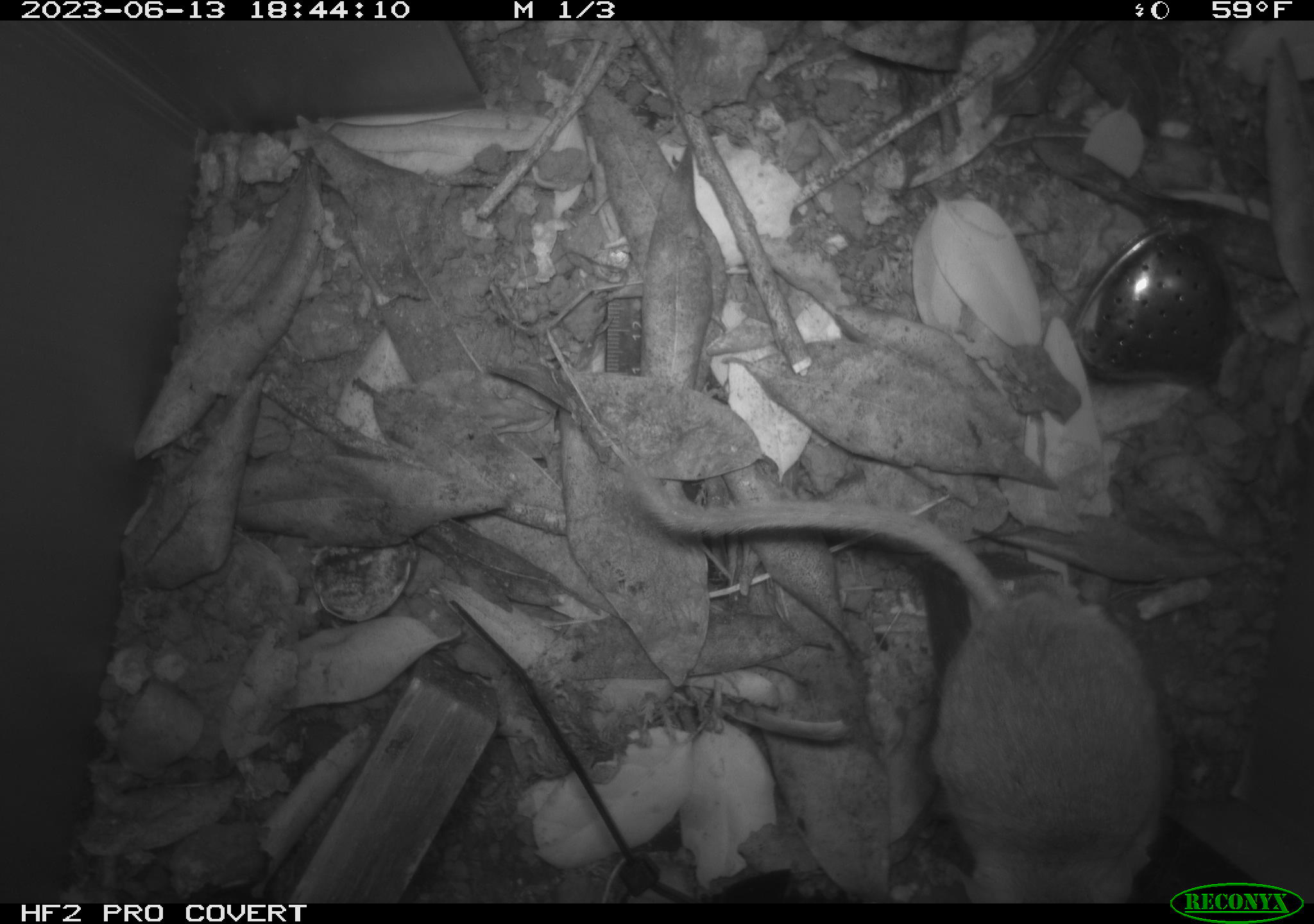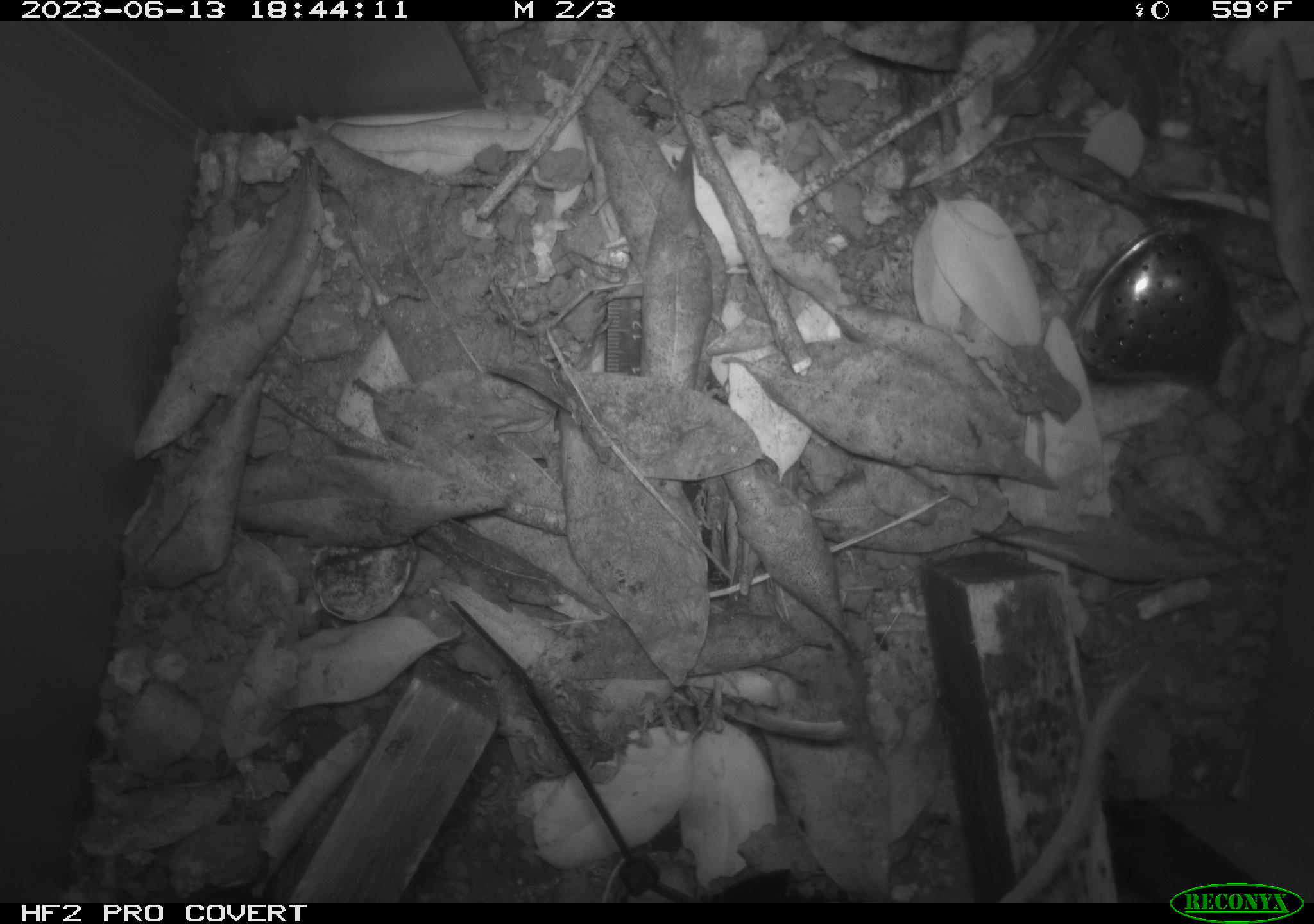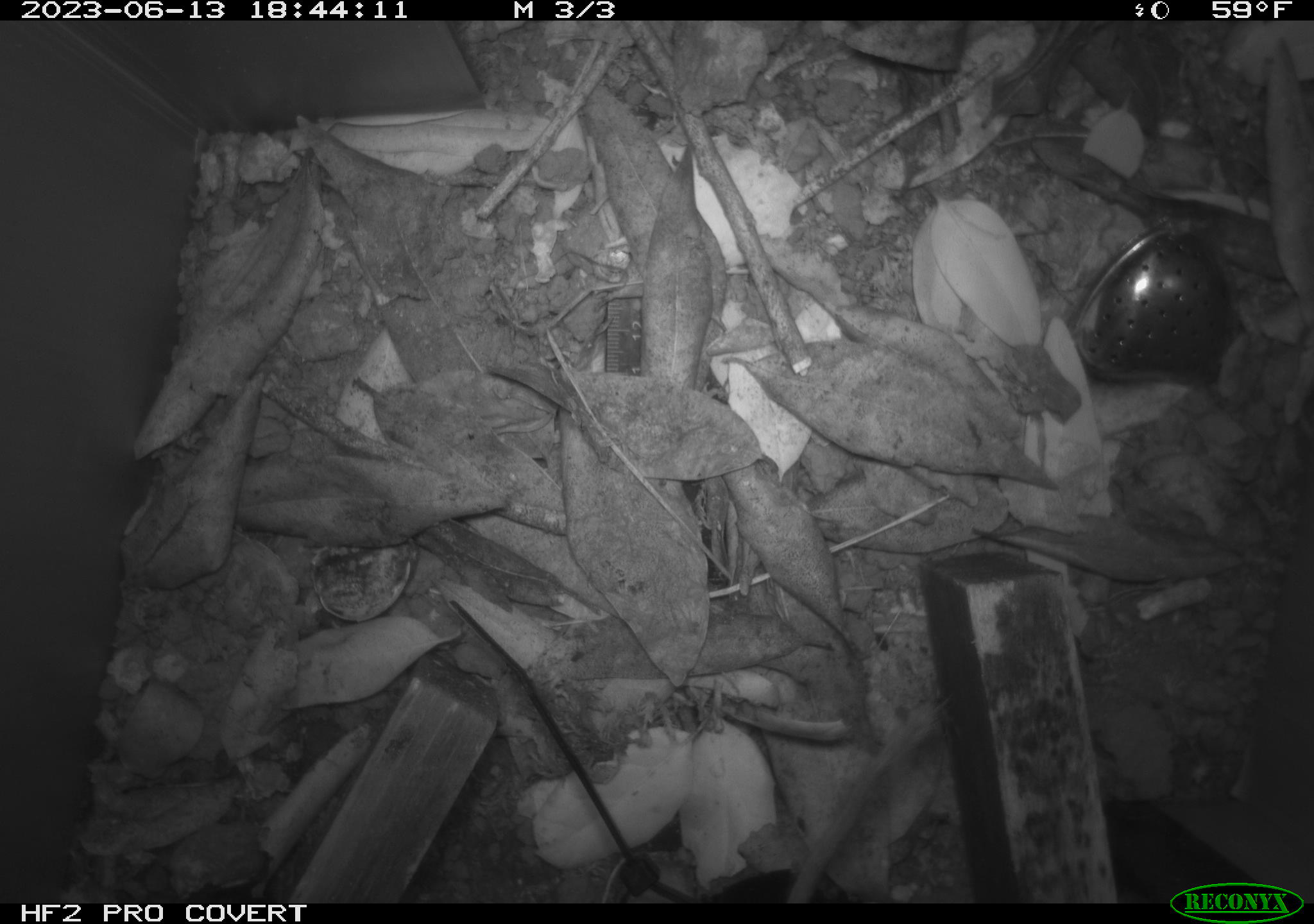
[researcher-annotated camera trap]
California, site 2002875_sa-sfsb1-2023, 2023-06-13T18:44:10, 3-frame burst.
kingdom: Animalia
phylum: Chordata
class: Mammalia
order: Rodentia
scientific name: Rodentia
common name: mouse species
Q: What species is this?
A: Mouse species (Rodentia).